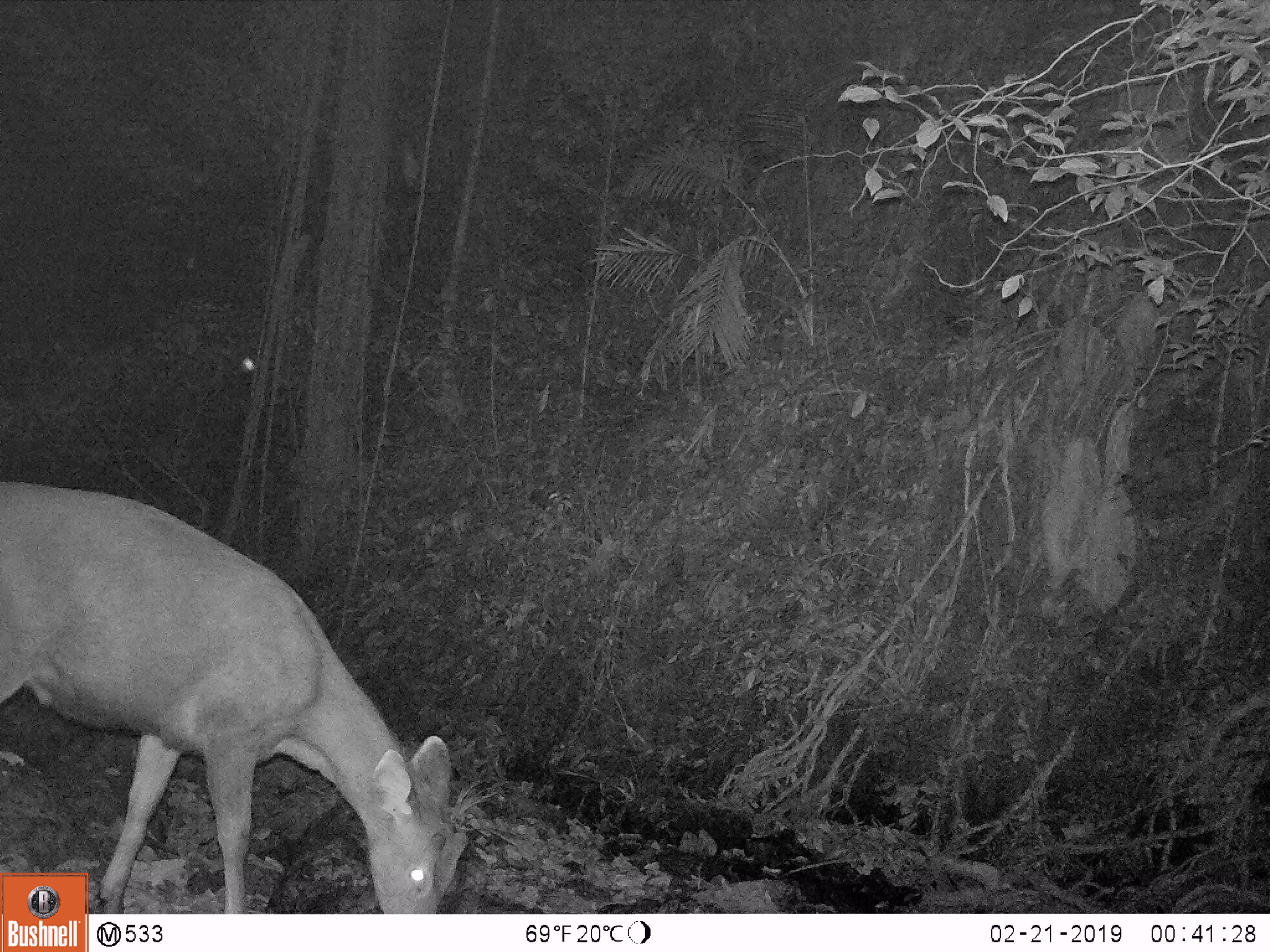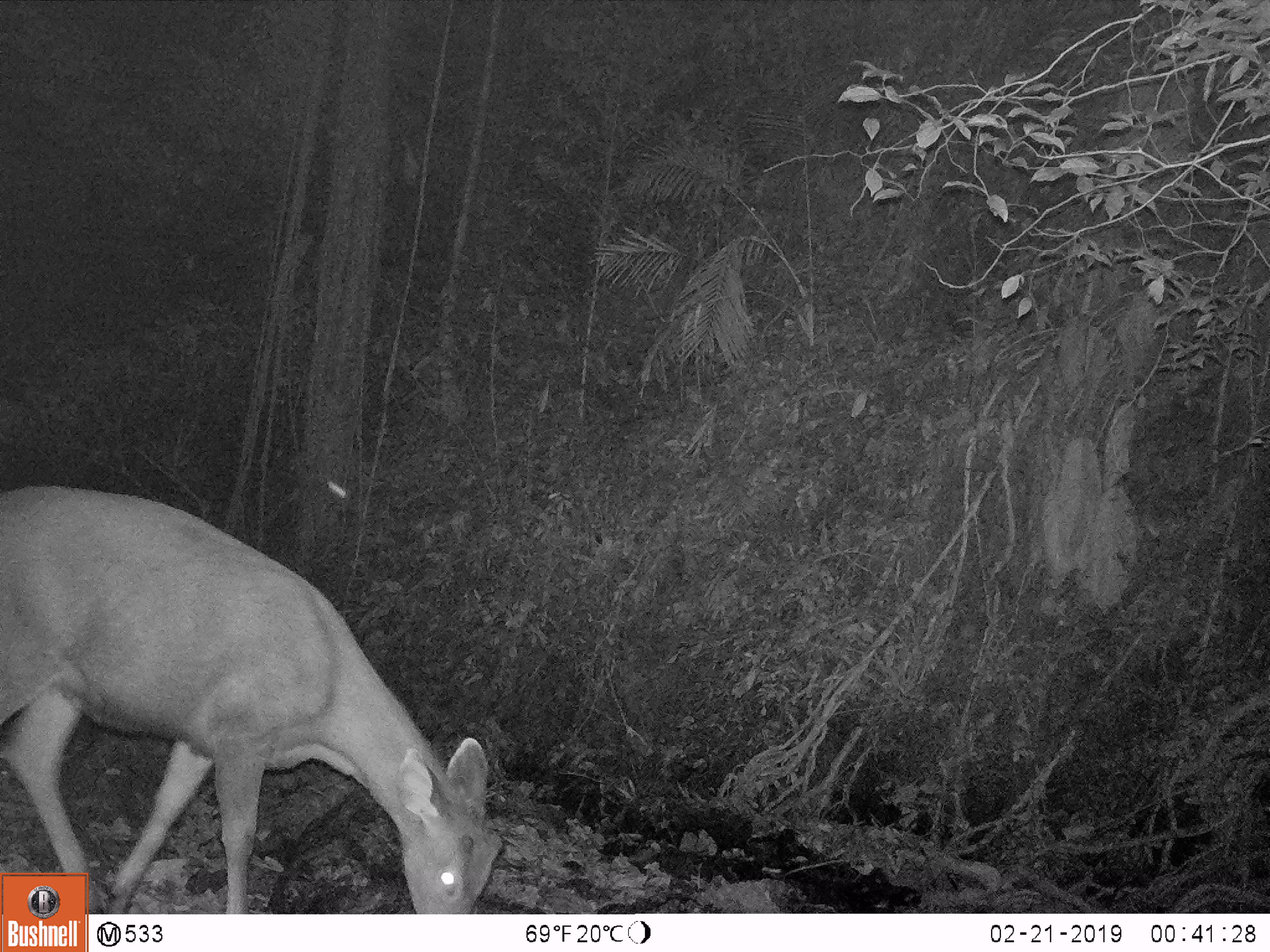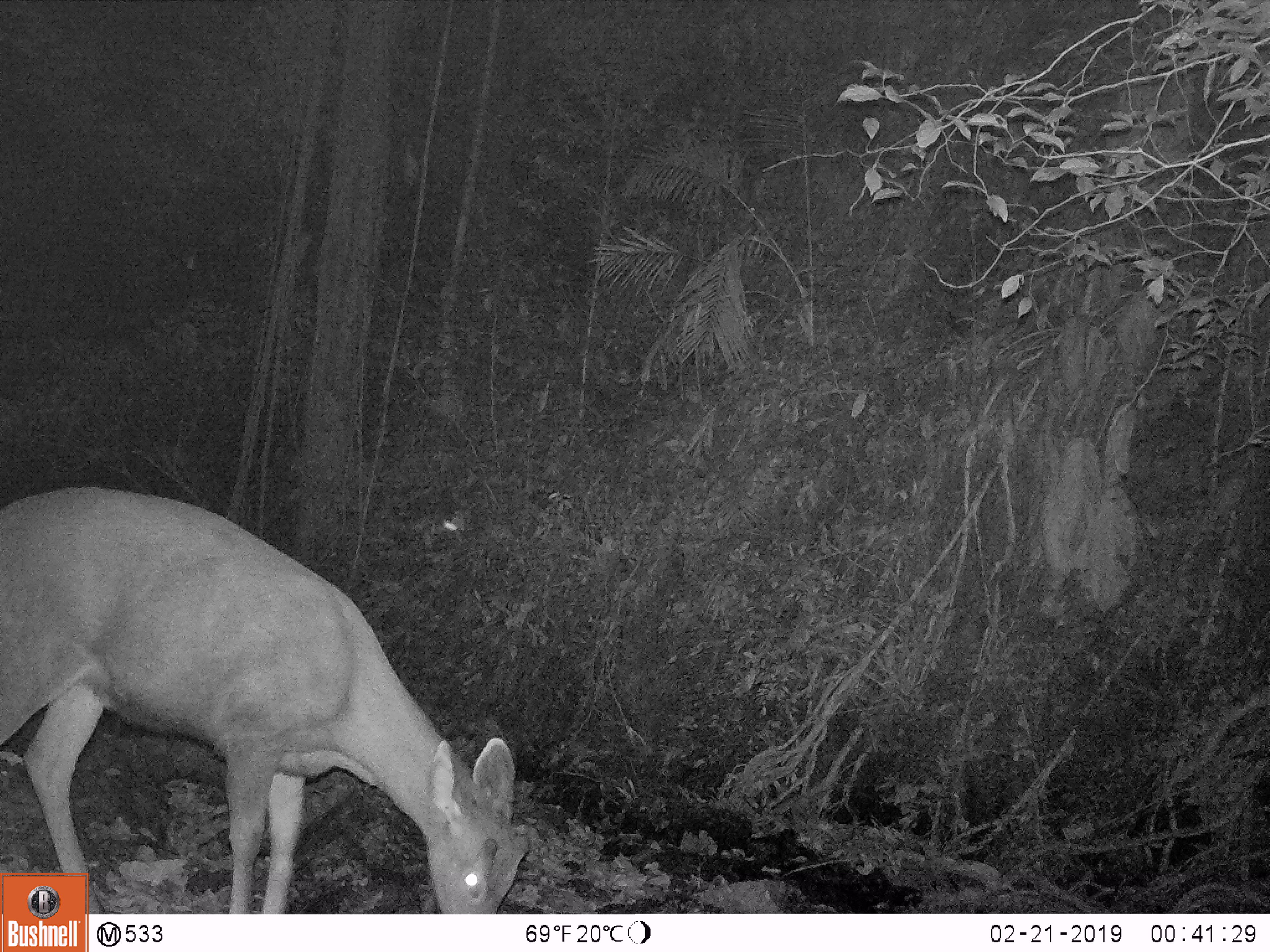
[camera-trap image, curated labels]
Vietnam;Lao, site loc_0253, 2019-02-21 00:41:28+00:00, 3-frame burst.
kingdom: Animalia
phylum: Chordata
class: Mammalia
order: Artiodactyla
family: Cervidae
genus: Rusa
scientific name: Rusa unicolor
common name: sambar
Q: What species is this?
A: Sambar (Rusa unicolor).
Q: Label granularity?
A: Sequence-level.